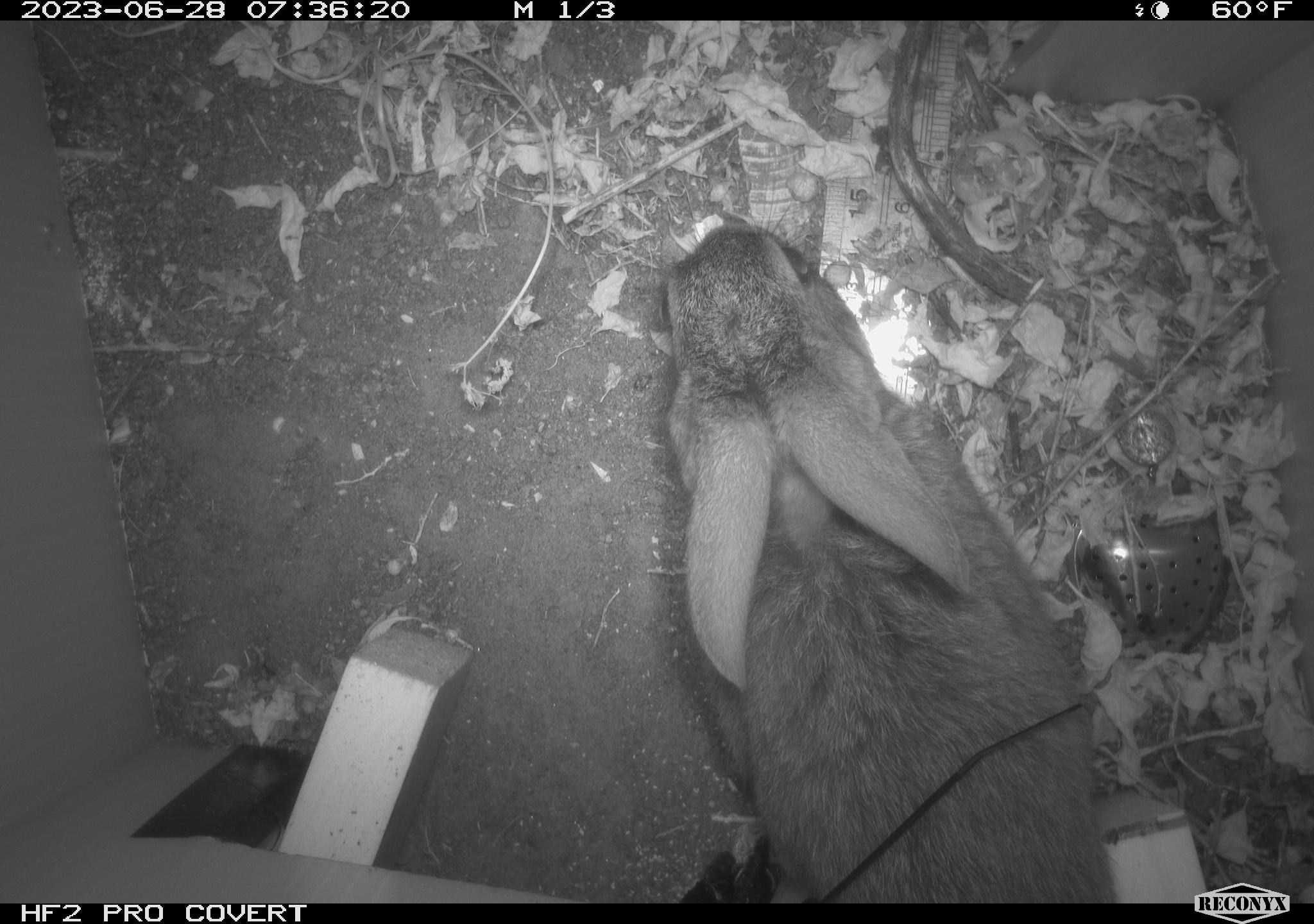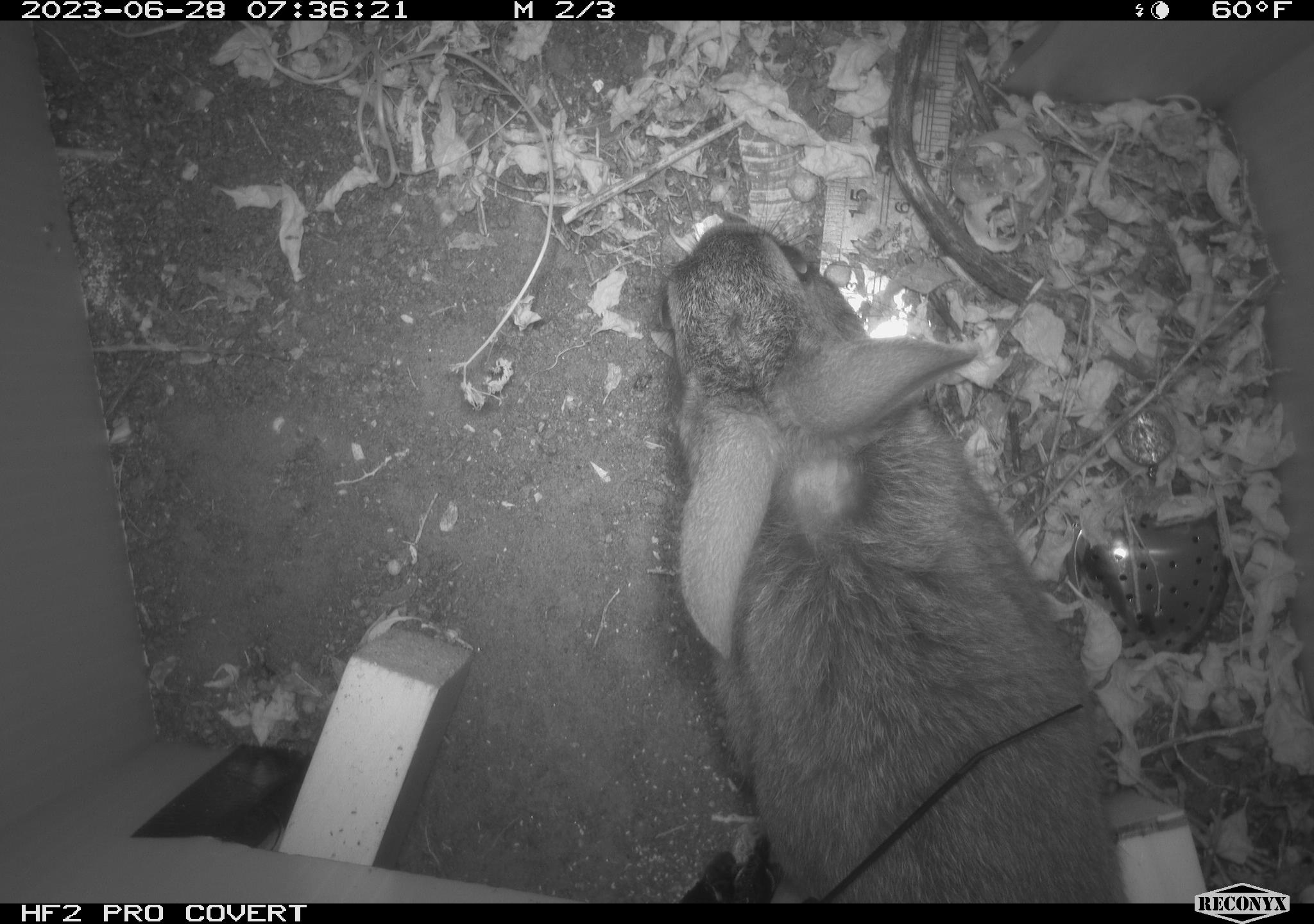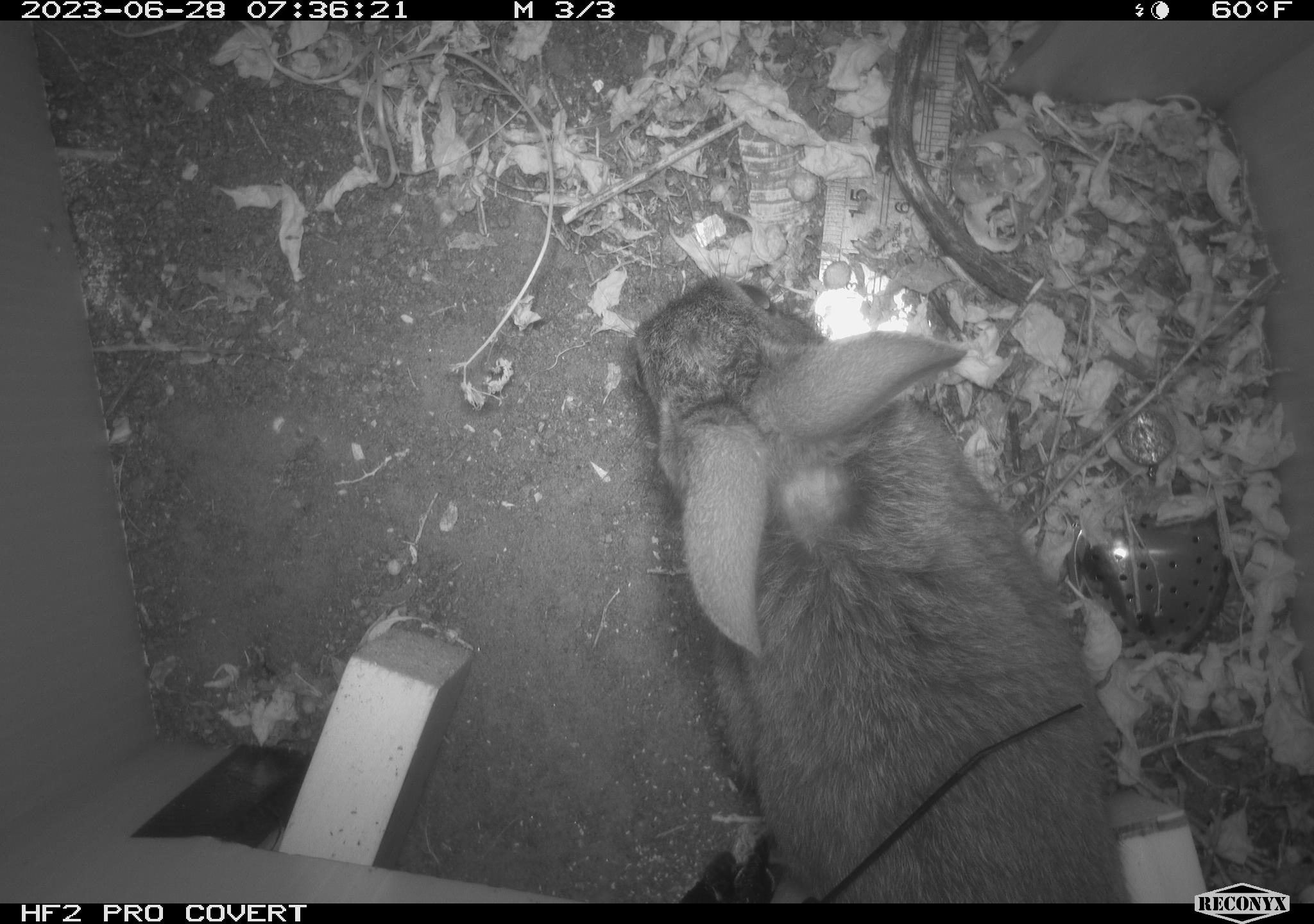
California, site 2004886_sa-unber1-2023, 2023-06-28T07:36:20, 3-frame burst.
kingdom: Animalia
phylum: Chordata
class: Mammalia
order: Lagomorpha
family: Leporidae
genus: Sylvilagus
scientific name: Sylvilagus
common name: cottontail rabbits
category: sylvilagus species